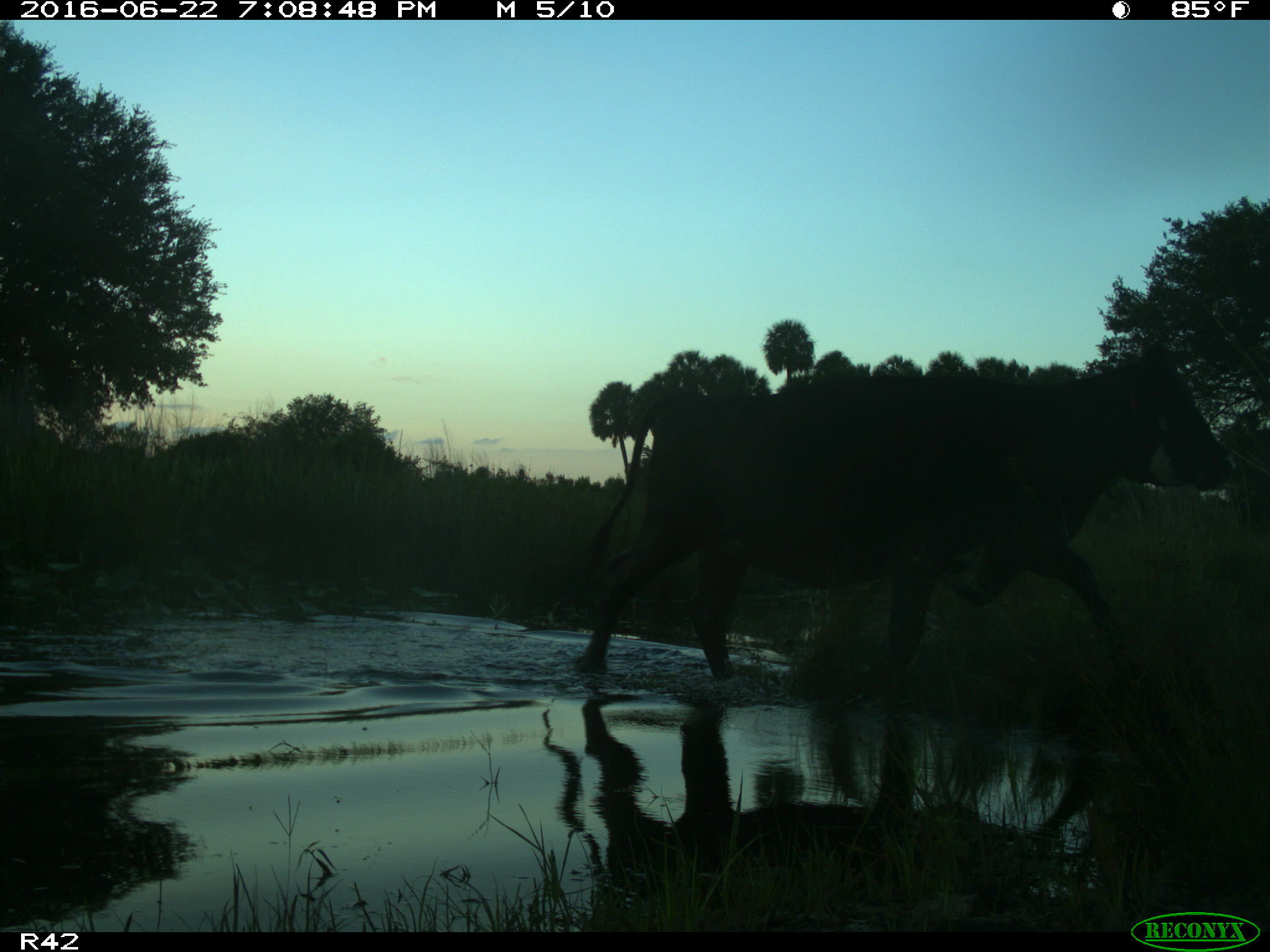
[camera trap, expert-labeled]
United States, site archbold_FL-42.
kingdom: Animalia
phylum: Chordata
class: Mammalia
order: Artiodactyla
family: Bovidae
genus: Bos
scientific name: Bos taurus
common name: domestic cow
Bos taurus (domestic cow).